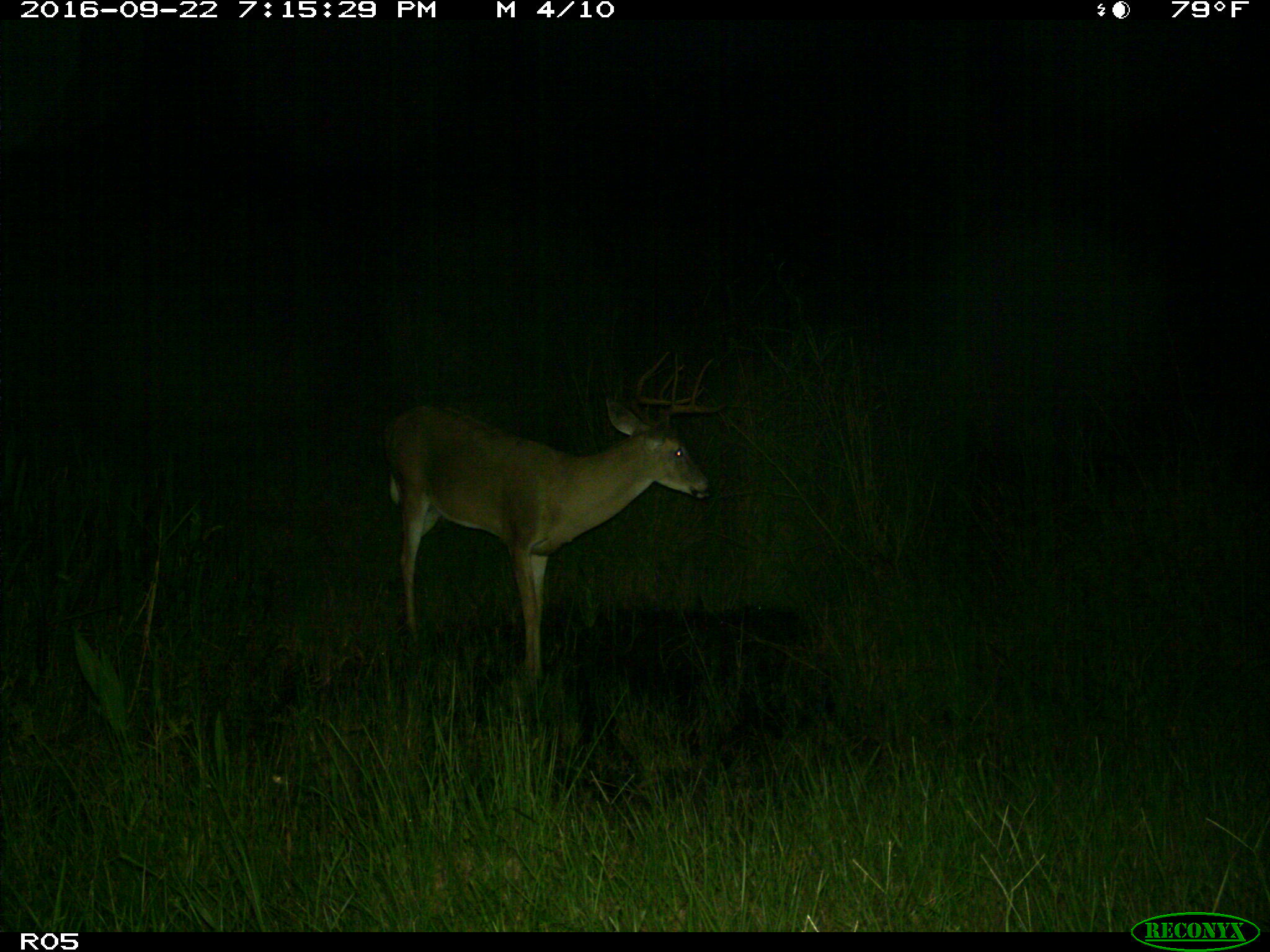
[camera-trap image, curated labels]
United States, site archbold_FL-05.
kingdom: Animalia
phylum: Chordata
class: Mammalia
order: Artiodactyla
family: Cervidae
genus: Odocoileus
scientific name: Odocoileus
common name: deer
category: unidentified deer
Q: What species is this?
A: Unidentified deer (deer) (Odocoileus).